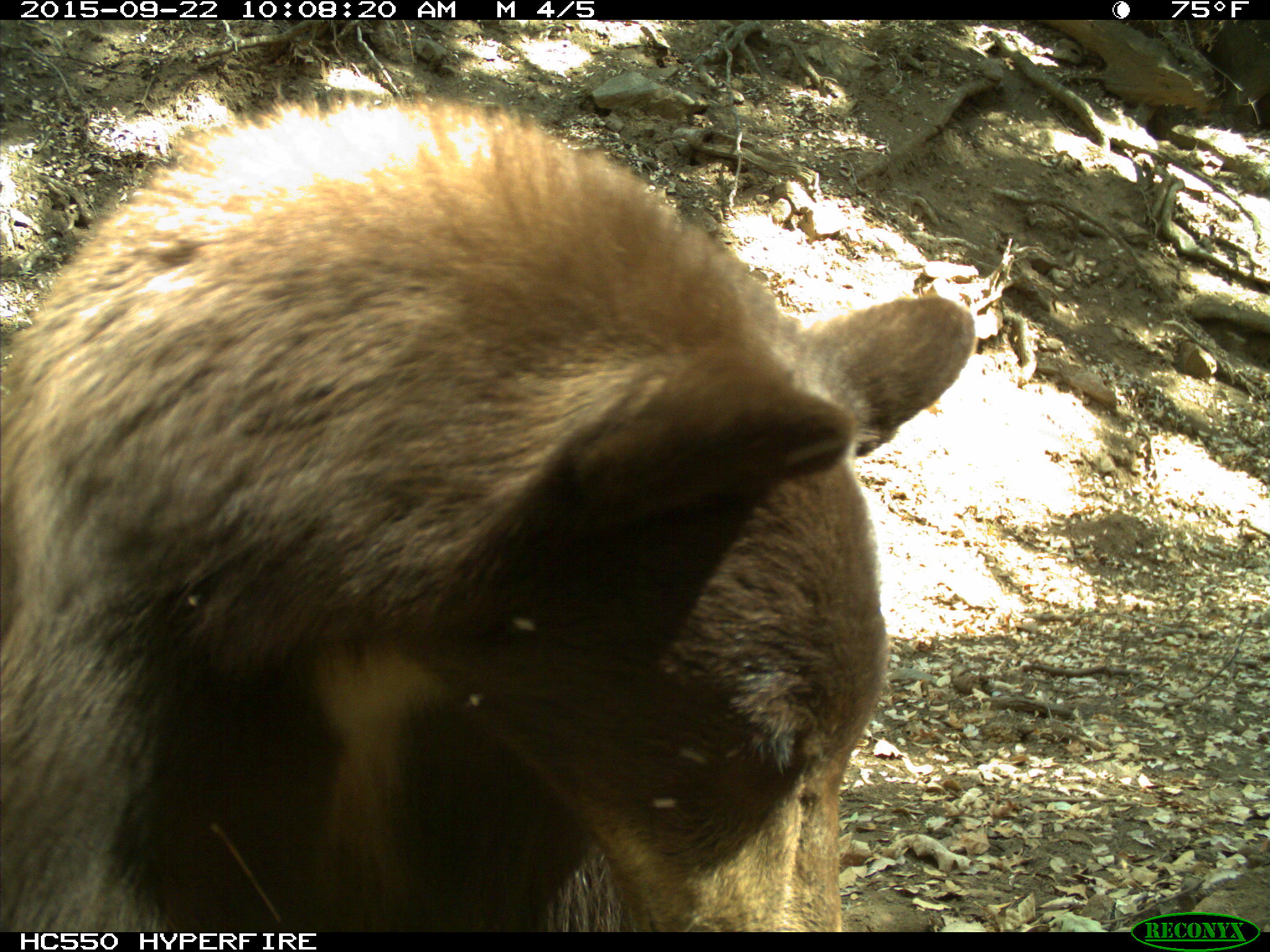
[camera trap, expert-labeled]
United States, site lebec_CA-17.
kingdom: Animalia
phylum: Chordata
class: Mammalia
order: Carnivora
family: Ursidae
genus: Ursus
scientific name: Ursus americanus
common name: american black bear